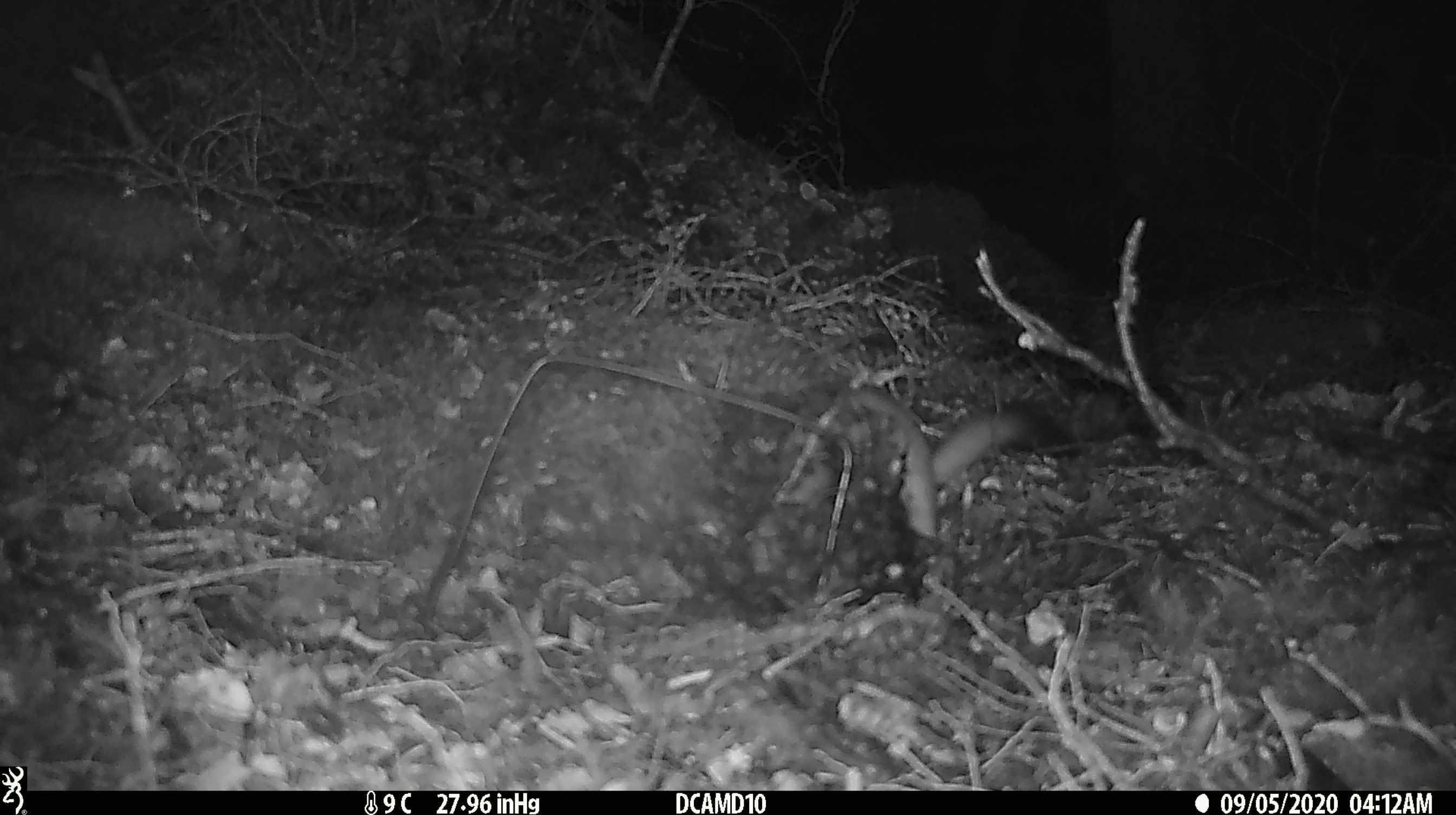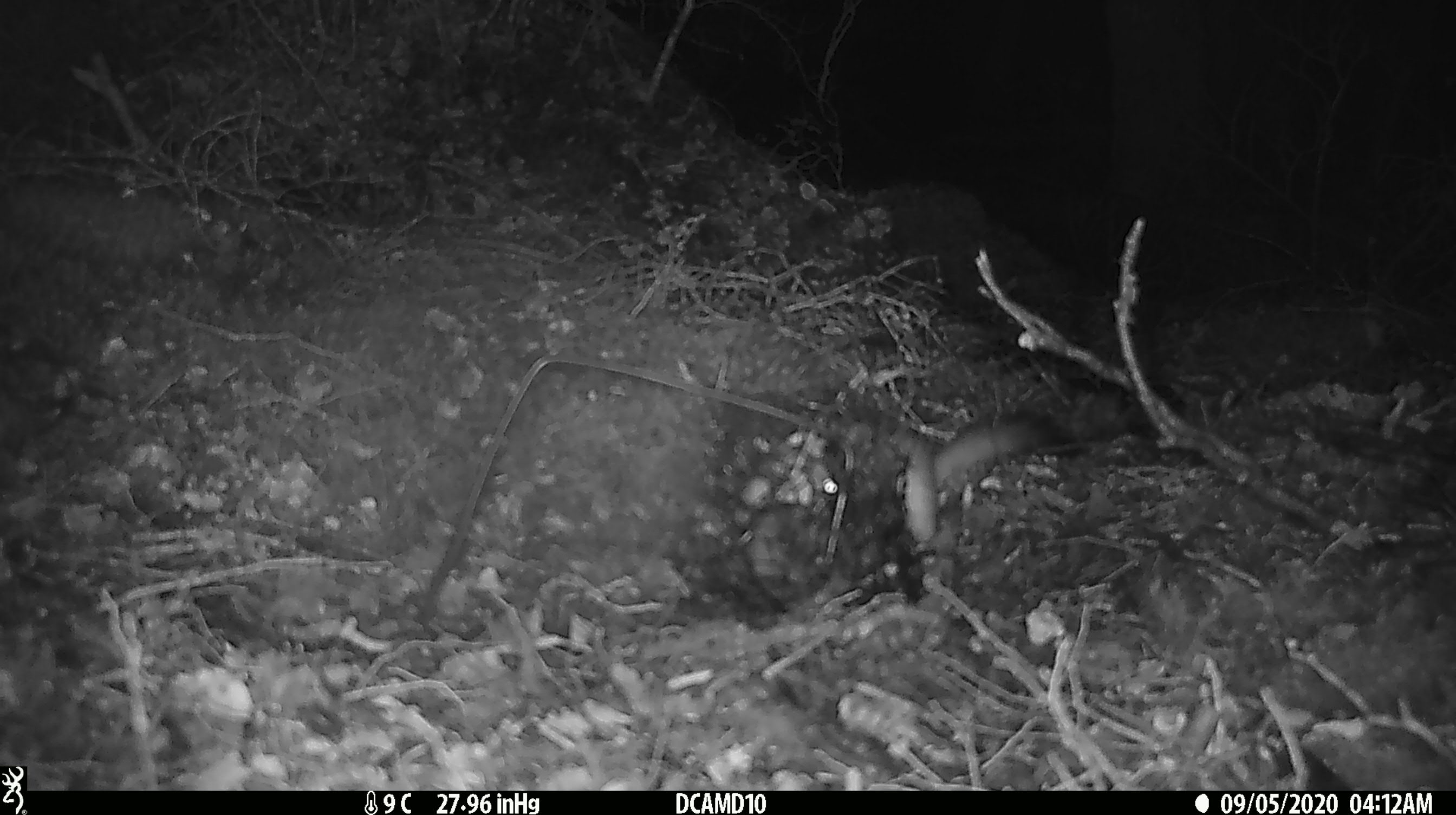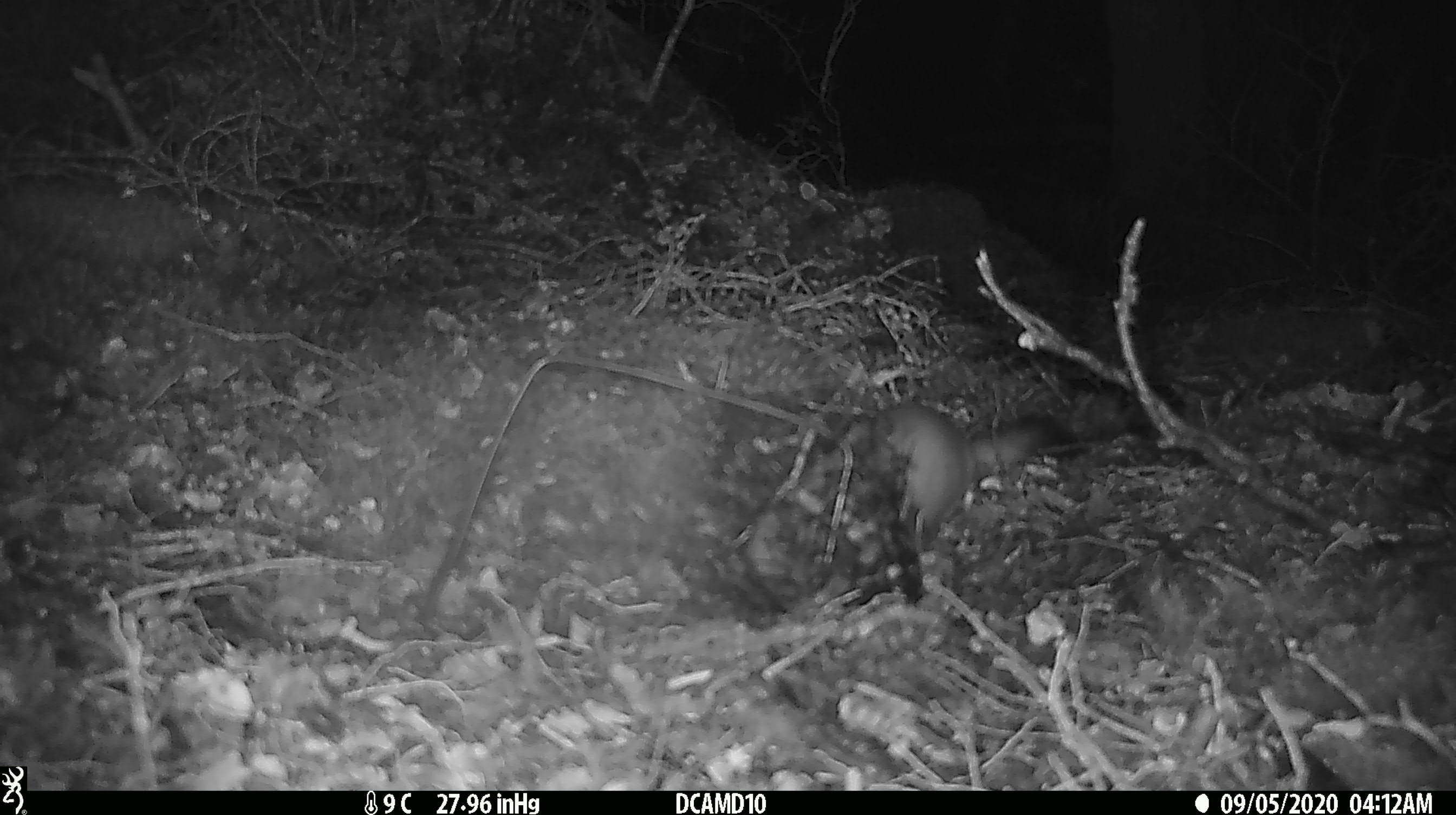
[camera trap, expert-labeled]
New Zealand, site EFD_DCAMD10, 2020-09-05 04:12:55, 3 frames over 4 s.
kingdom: Animalia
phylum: Chordata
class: Mammalia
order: Carnivora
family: Mustelidae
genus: Mustela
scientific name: Mustela erminea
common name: stoat